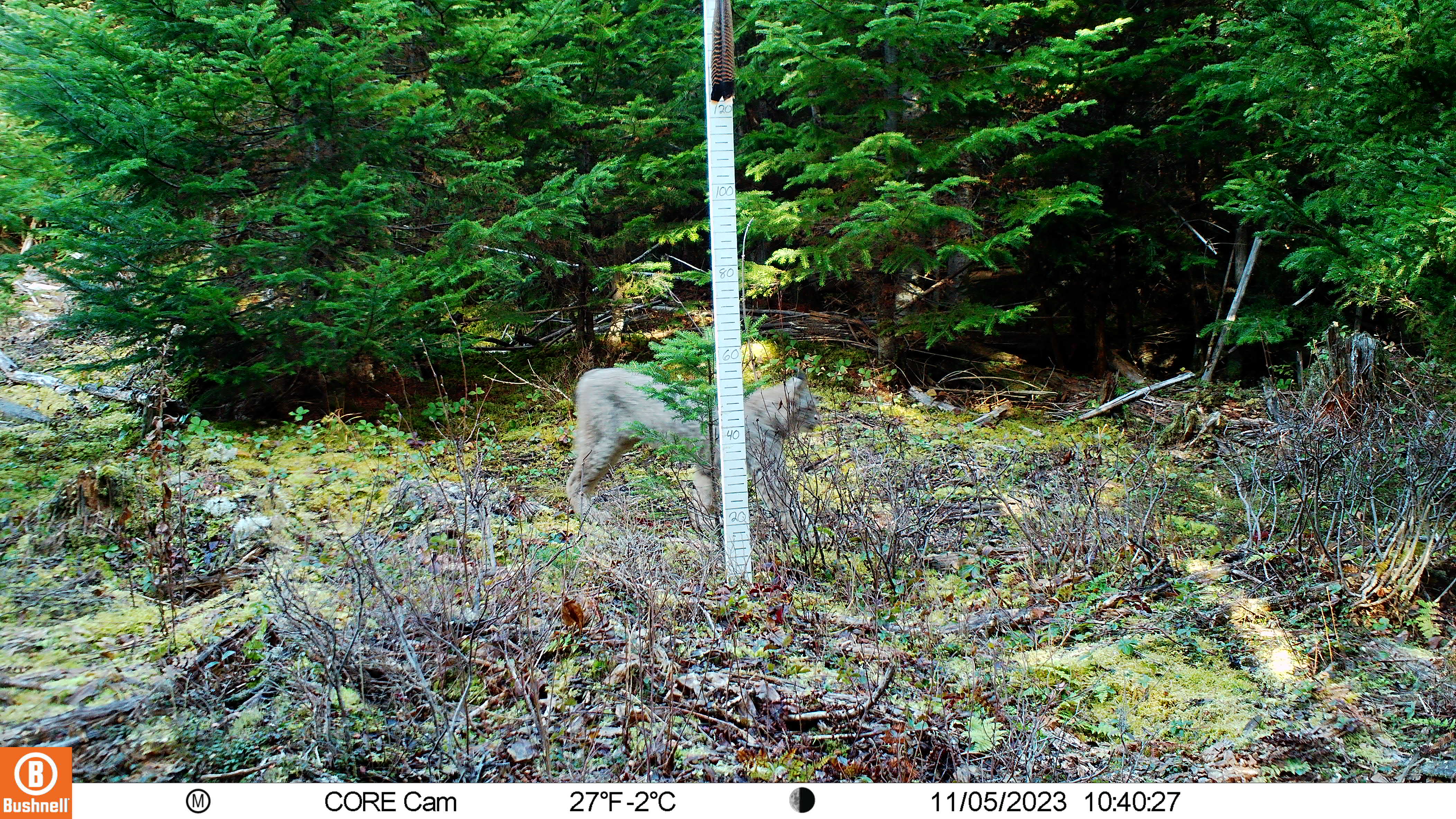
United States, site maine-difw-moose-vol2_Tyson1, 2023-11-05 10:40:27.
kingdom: Animalia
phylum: Chordata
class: Mammalia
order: Carnivora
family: Felidae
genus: Lynx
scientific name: Lynx canadensis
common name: canada lynx